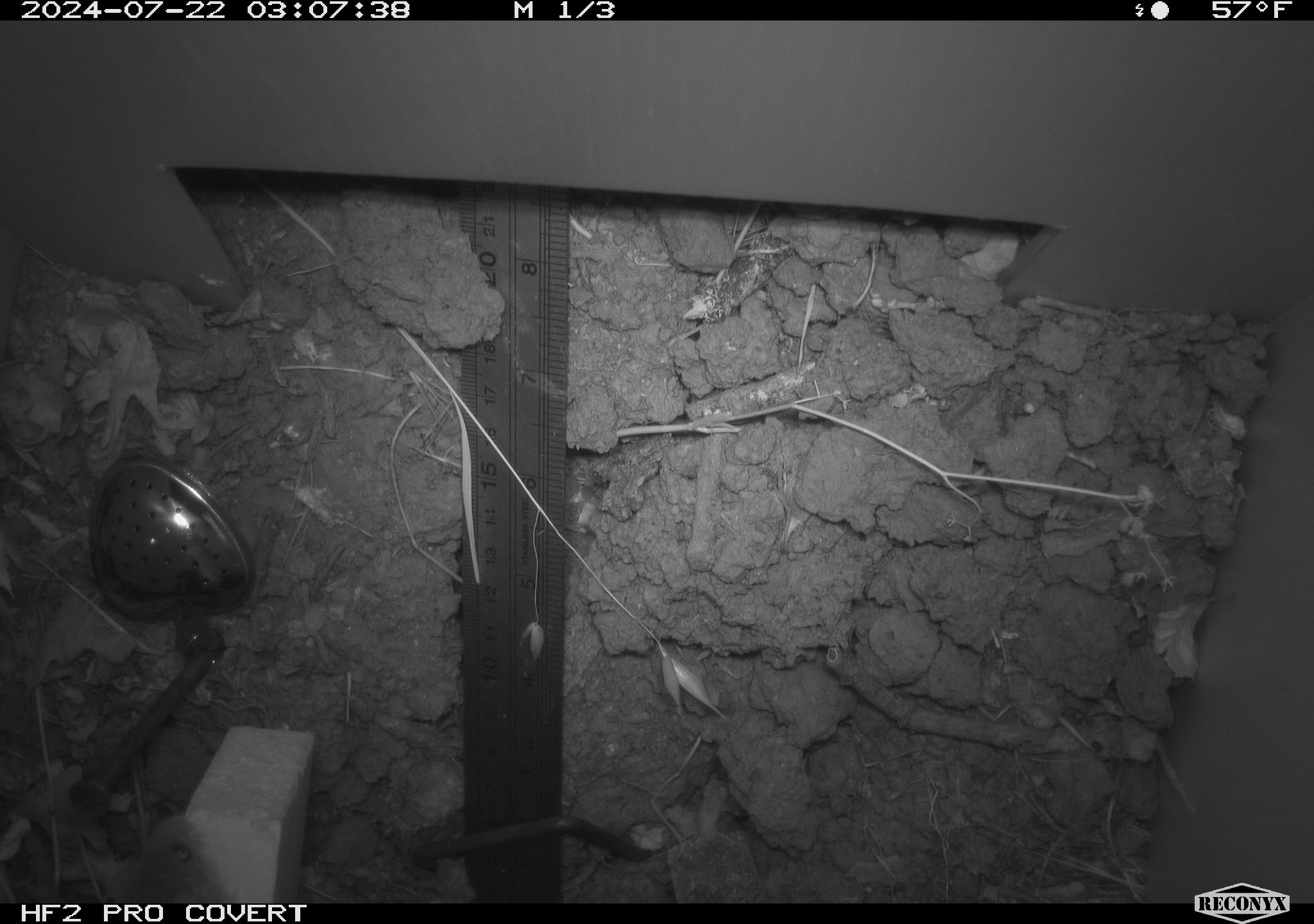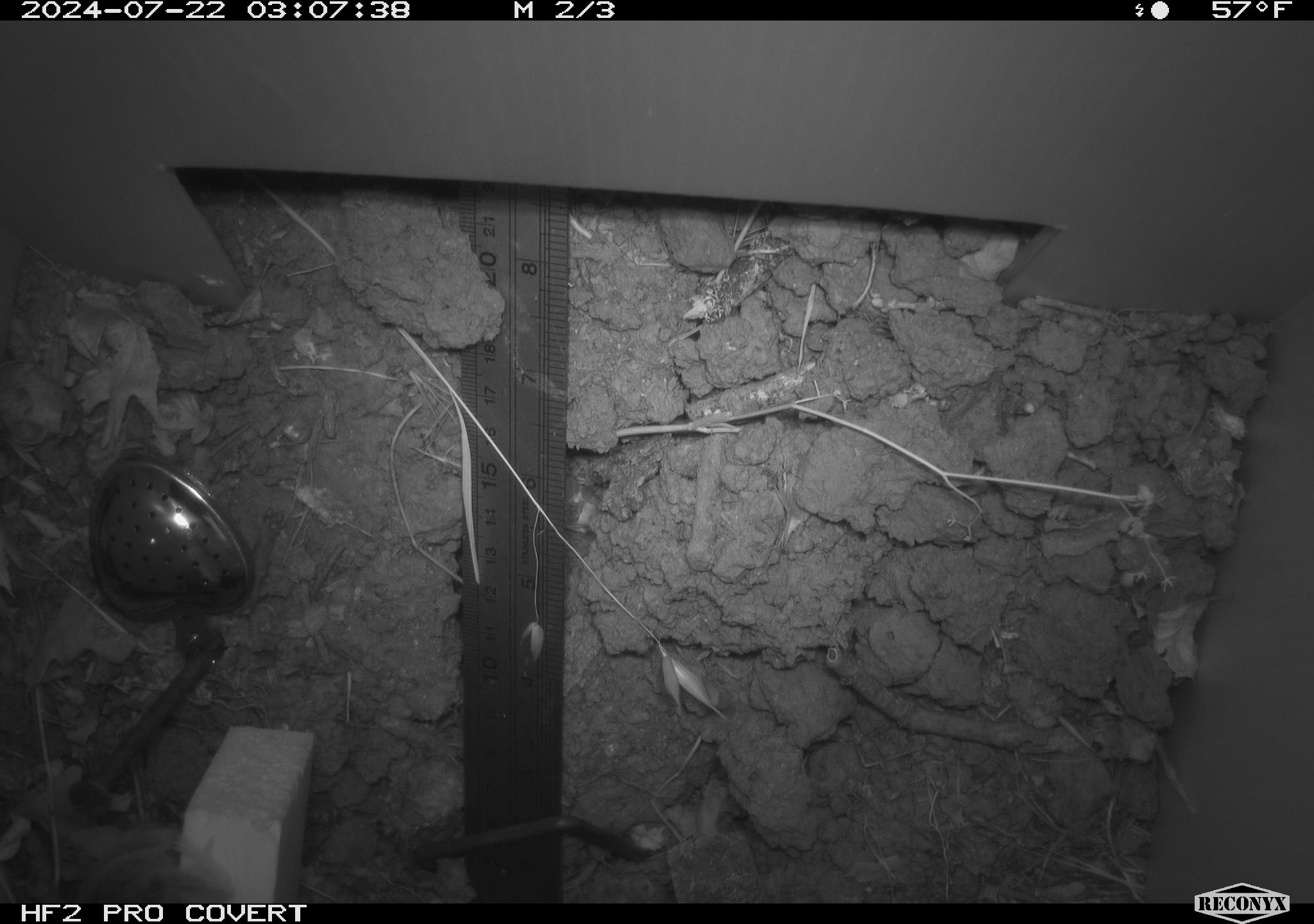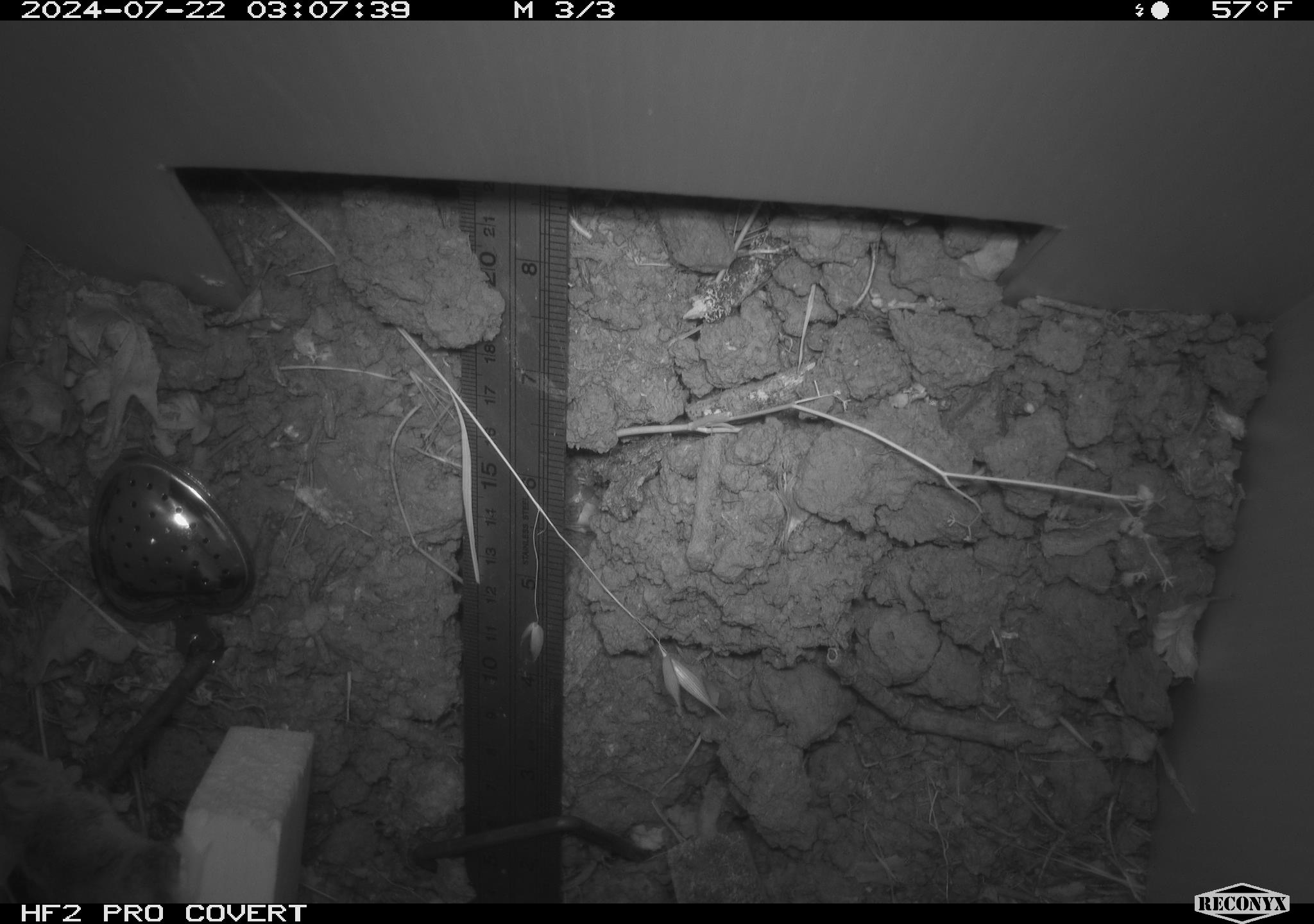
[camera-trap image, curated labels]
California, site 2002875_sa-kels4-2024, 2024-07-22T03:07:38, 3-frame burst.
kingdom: Animalia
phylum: Chordata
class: Mammalia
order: Rodentia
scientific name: Rodentia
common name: rodent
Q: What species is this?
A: Rodent (Rodentia).